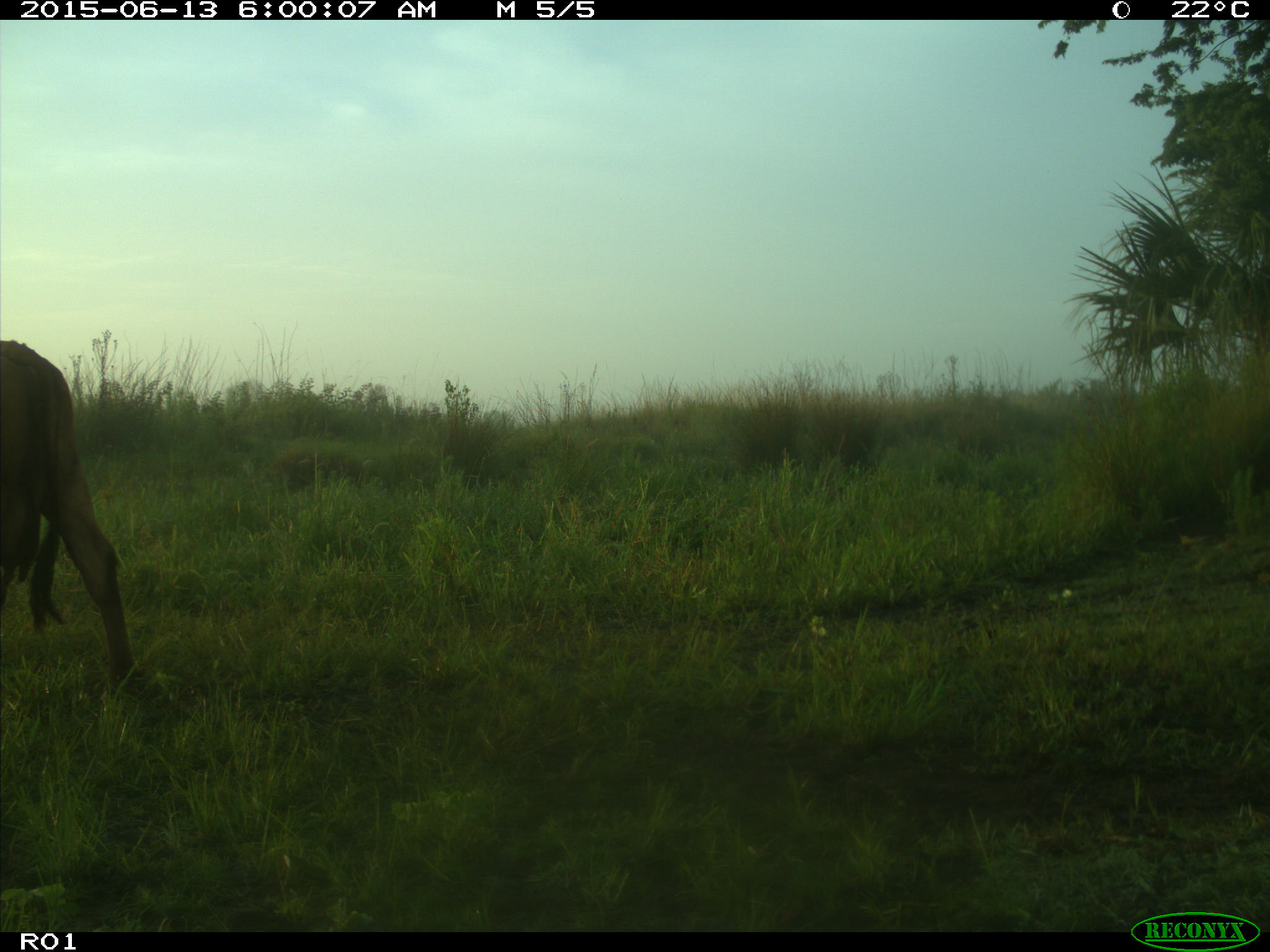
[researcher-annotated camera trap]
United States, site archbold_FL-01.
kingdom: Animalia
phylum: Chordata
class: Mammalia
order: Artiodactyla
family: Bovidae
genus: Bos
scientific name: Bos taurus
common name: domestic cow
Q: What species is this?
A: Bos taurus (domestic cow).